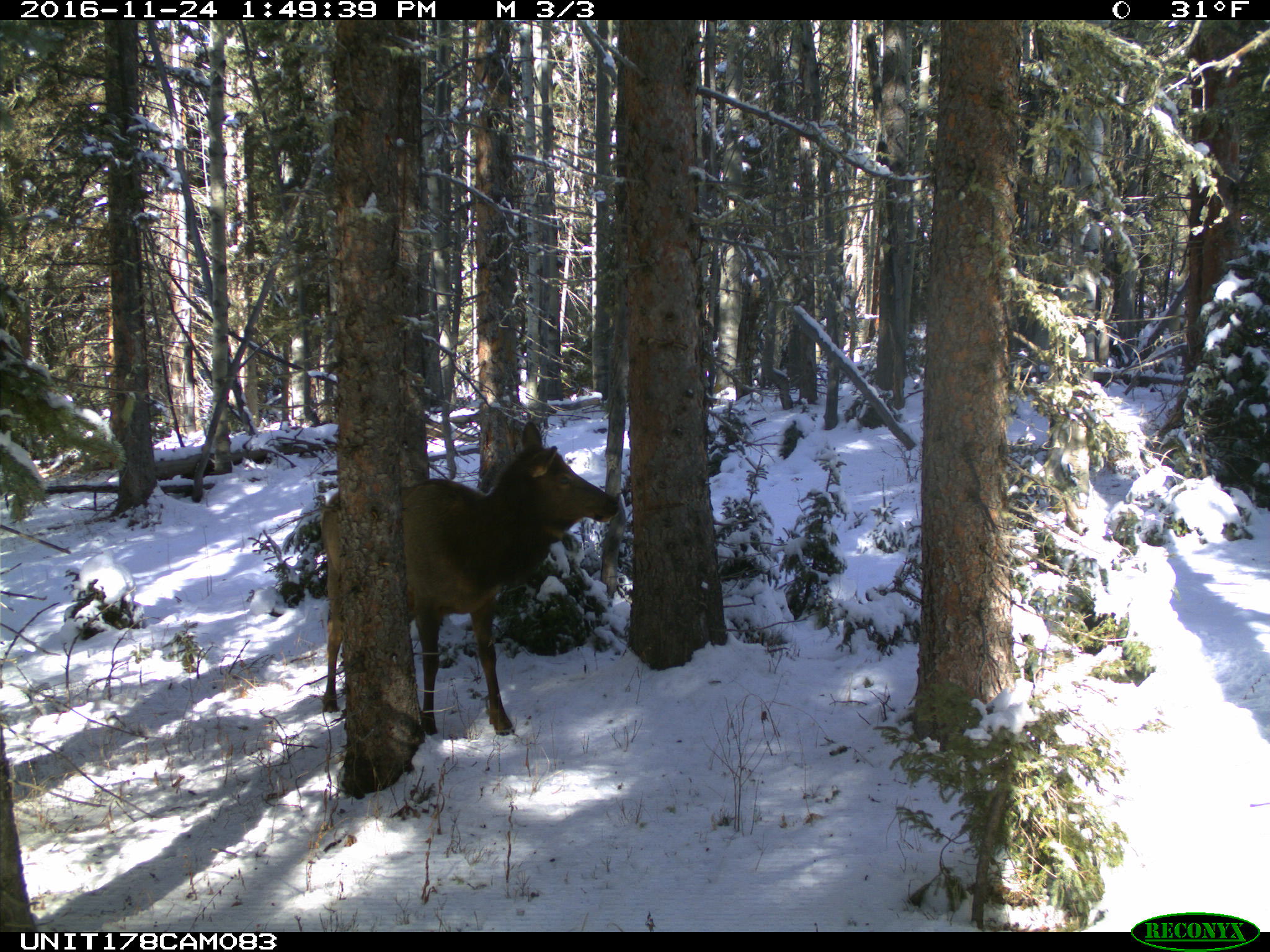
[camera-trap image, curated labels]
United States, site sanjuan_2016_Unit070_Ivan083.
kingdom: Animalia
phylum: Chordata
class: Mammalia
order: Artiodactyla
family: Cervidae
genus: Cervus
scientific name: Cervus elaphus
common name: red deer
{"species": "Cervus elaphus (red deer)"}